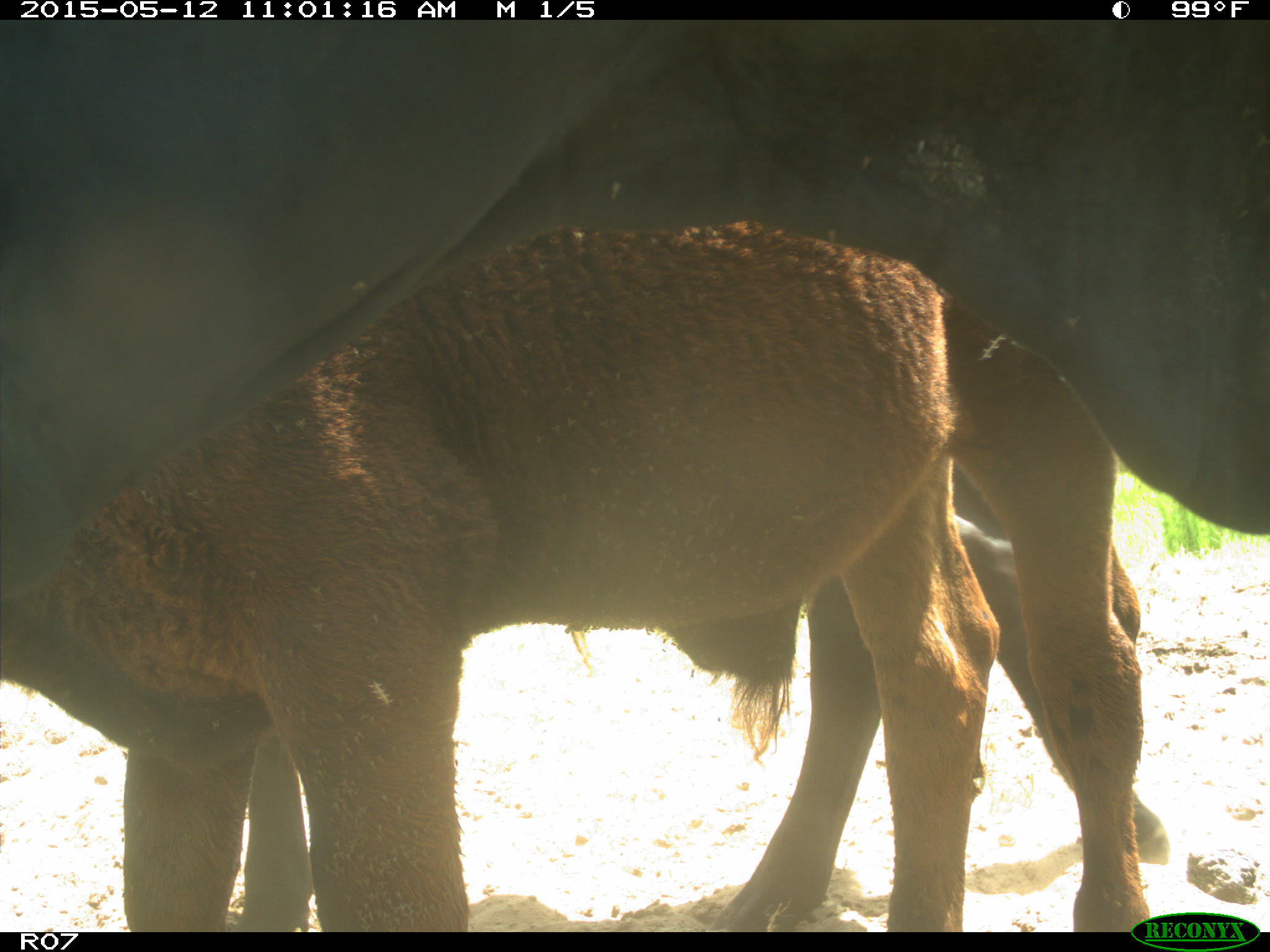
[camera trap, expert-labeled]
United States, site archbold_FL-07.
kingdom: Animalia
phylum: Chordata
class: Mammalia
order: Artiodactyla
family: Bovidae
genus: Bos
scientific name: Bos taurus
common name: domestic cow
Bos taurus (domestic cow).